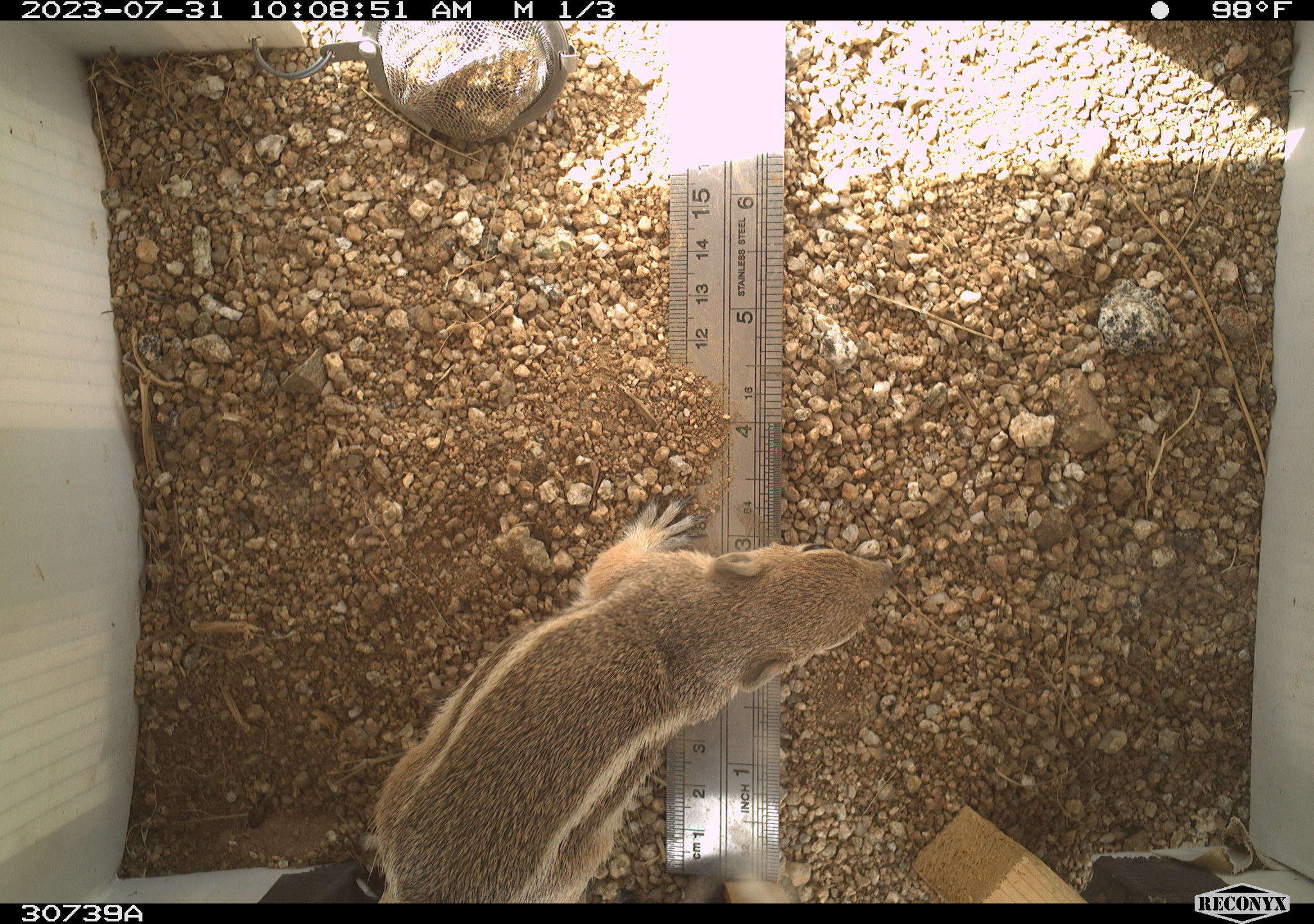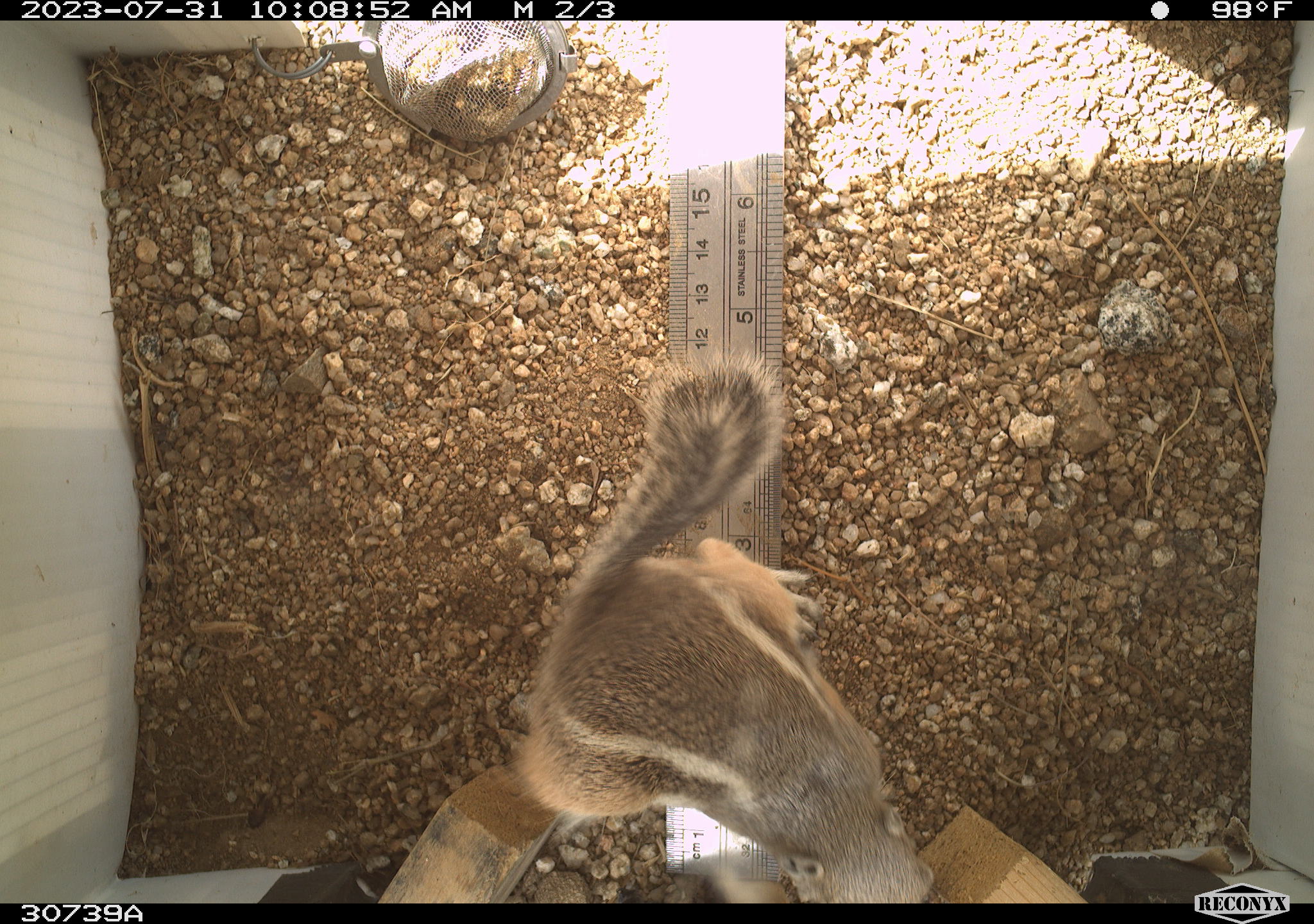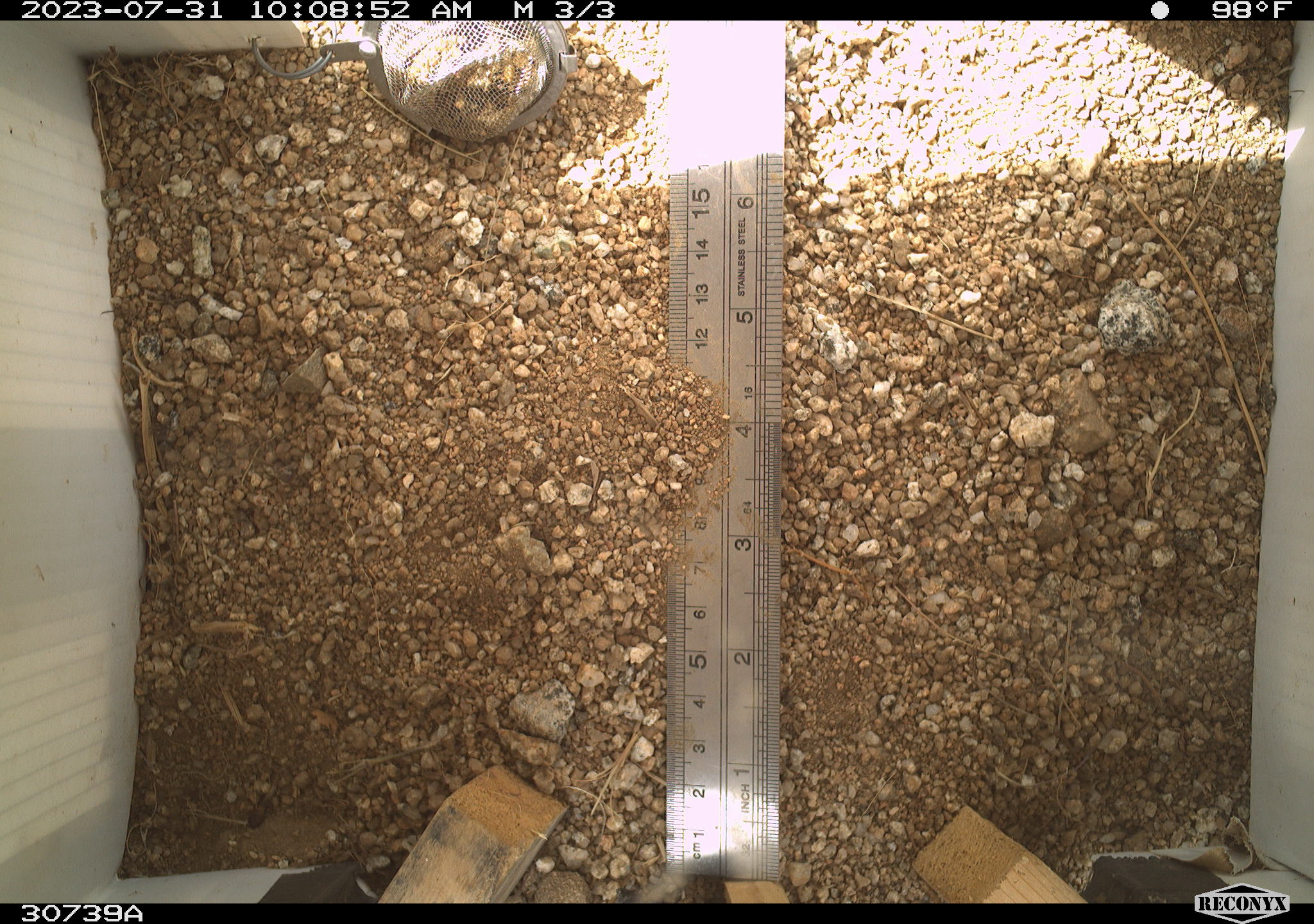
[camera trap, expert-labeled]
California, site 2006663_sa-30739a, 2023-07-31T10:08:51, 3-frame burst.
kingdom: Animalia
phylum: Chordata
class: Mammalia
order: Rodentia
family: Sciuridae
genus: Ammospermophilus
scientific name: Ammospermophilus leucurus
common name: white-tailed antelope squirrel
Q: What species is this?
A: White-tailed antelope squirrel (Ammospermophilus leucurus).